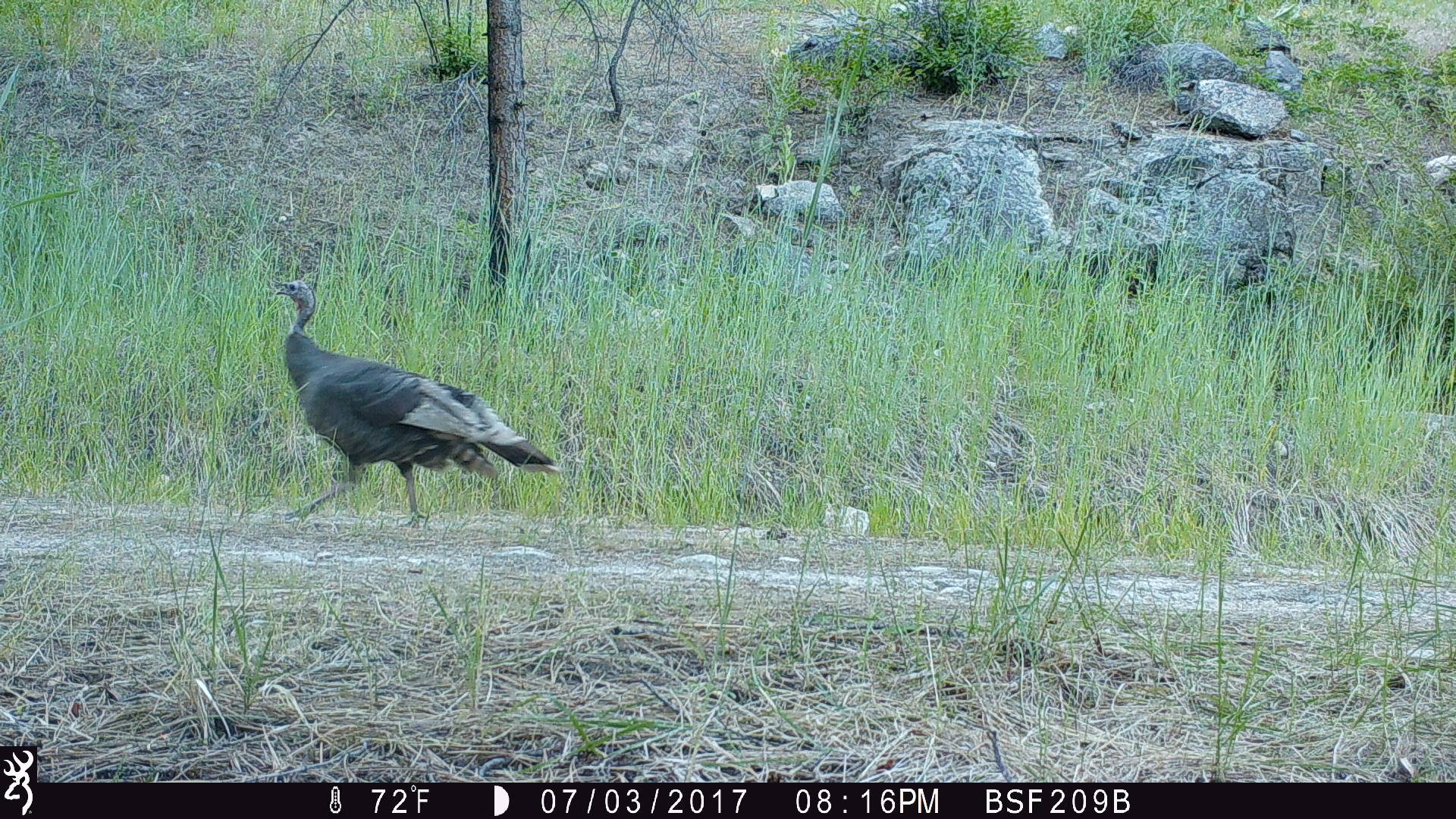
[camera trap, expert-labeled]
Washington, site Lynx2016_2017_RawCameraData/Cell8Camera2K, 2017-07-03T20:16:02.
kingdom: Animalia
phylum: Chordata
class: Aves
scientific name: Aves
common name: birds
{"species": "Aves (birds)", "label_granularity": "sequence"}